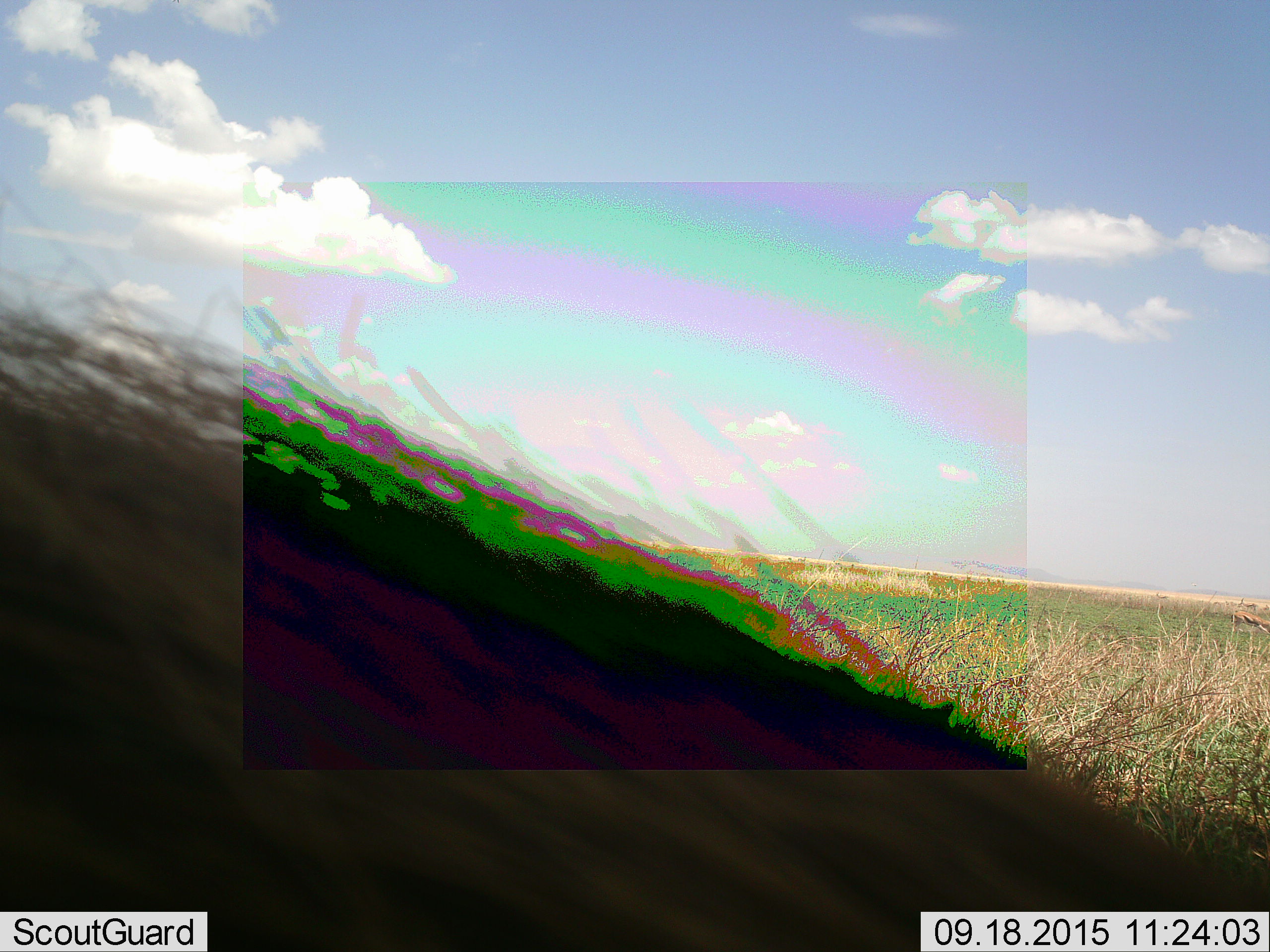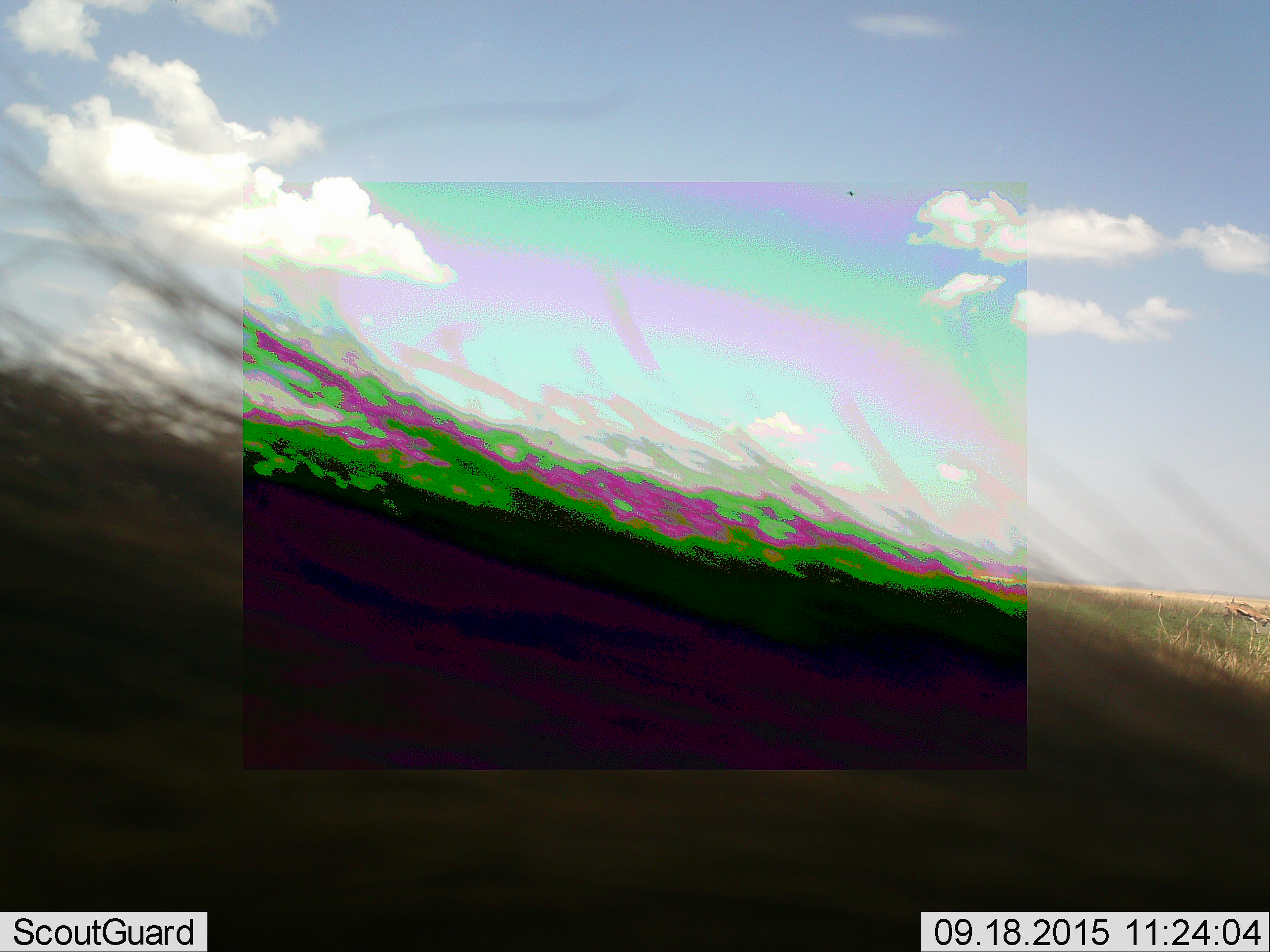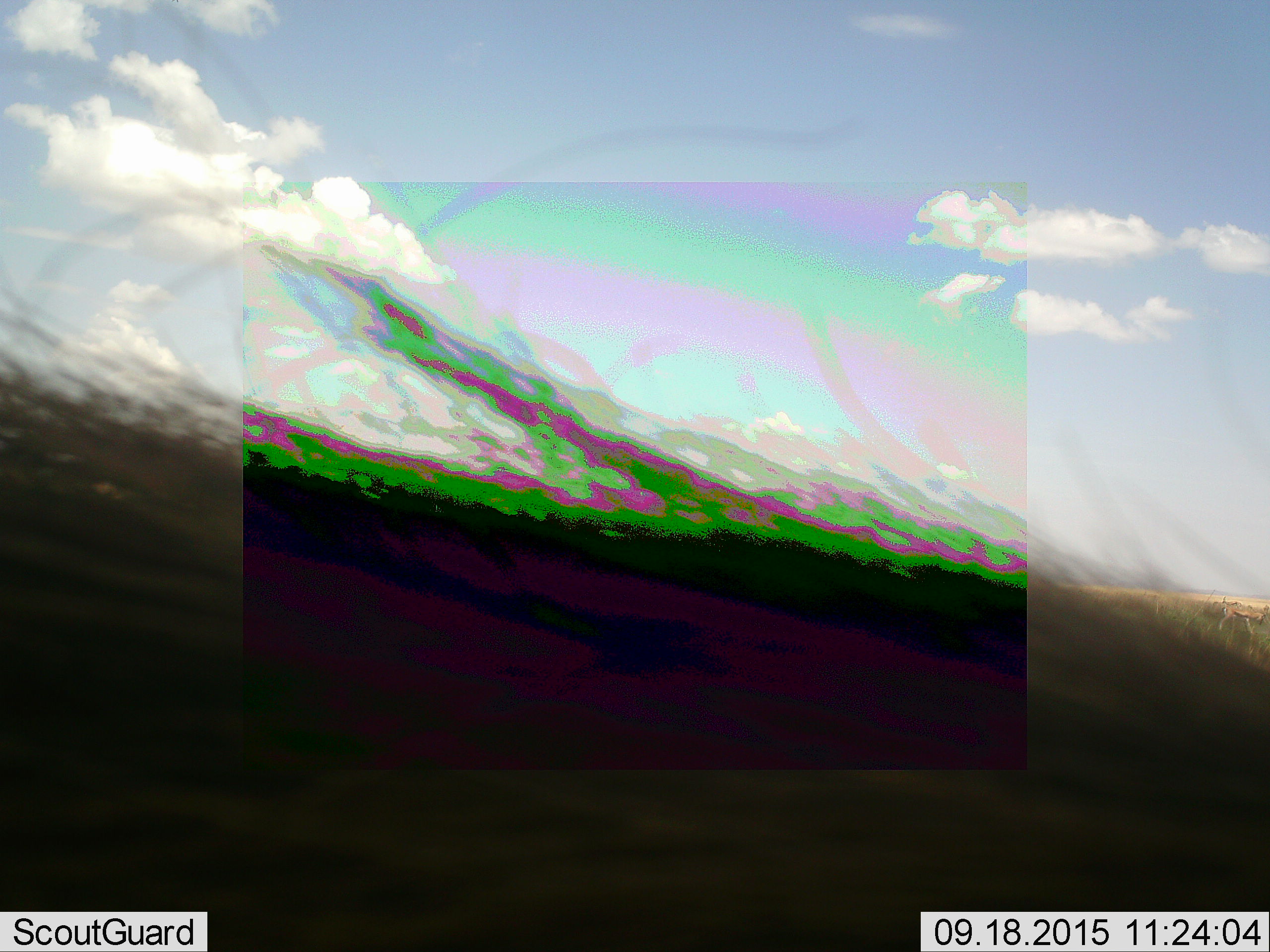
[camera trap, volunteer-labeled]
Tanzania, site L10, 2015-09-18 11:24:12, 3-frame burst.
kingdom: Animalia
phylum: Chordata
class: Mammalia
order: Artiodactyla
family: Suidae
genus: Phacochoerus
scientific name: Phacochoerus africanus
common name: warthog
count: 1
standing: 25%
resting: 0%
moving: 75%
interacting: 0%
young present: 0%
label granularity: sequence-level